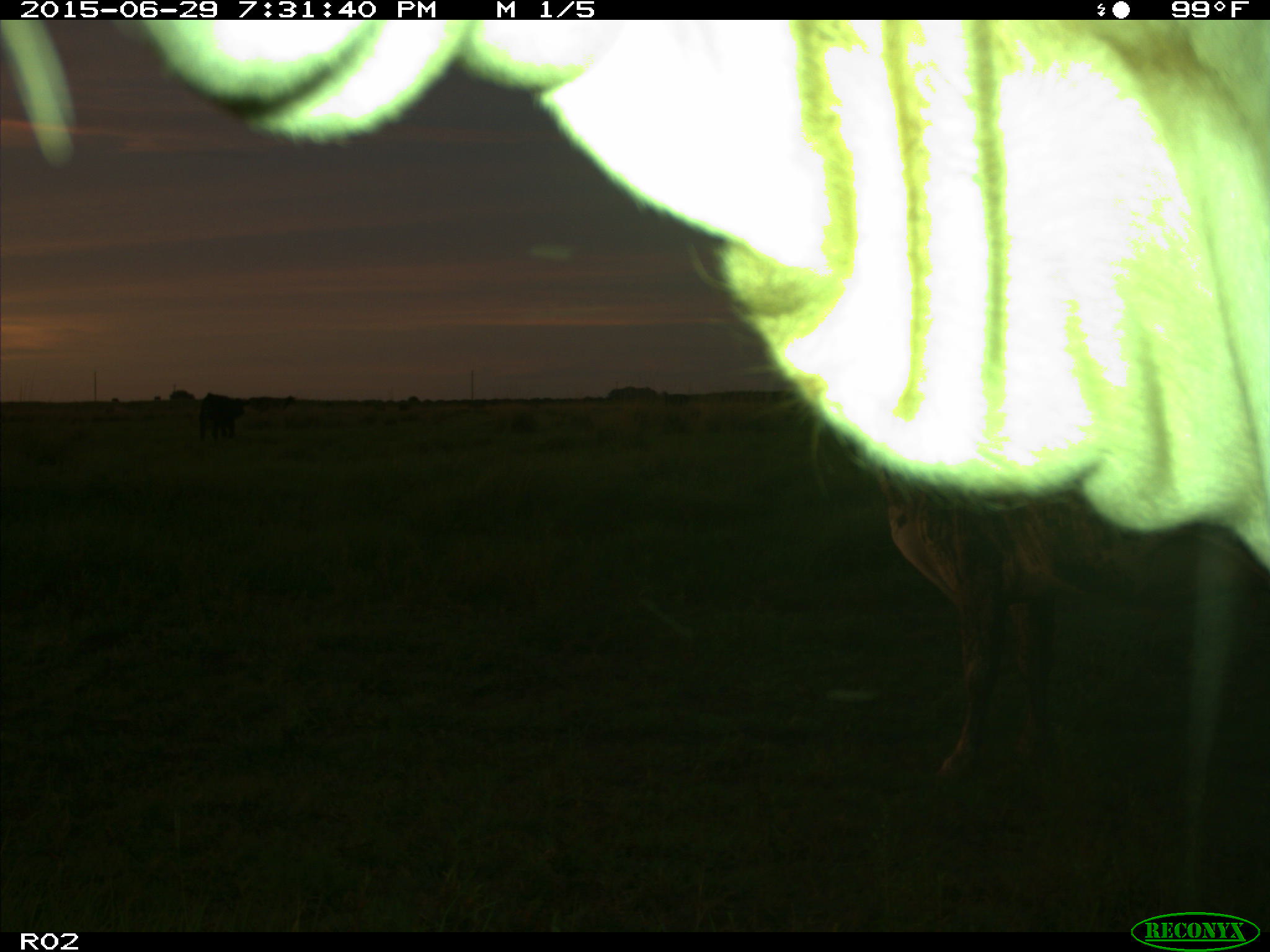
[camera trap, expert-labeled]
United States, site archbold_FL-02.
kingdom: Animalia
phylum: Chordata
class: Mammalia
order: Artiodactyla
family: Bovidae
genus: Bos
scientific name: Bos taurus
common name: domestic cow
Bos taurus (domestic cow).